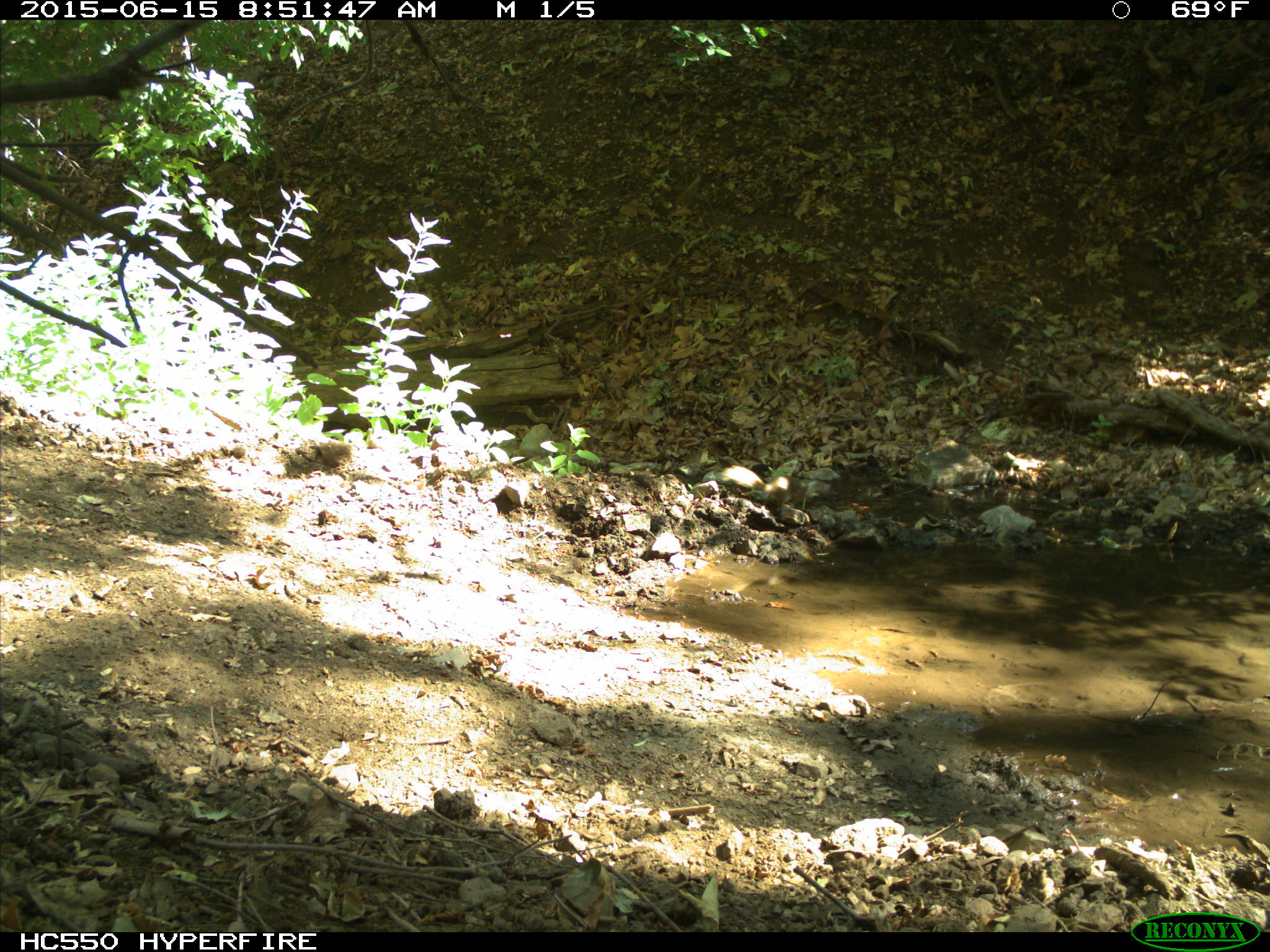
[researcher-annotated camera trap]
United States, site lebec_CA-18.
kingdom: Animalia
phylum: Chordata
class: Mammalia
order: Rodentia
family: Sciuridae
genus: Otospermophilus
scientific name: Otospermophilus beecheyi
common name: california ground squirrel